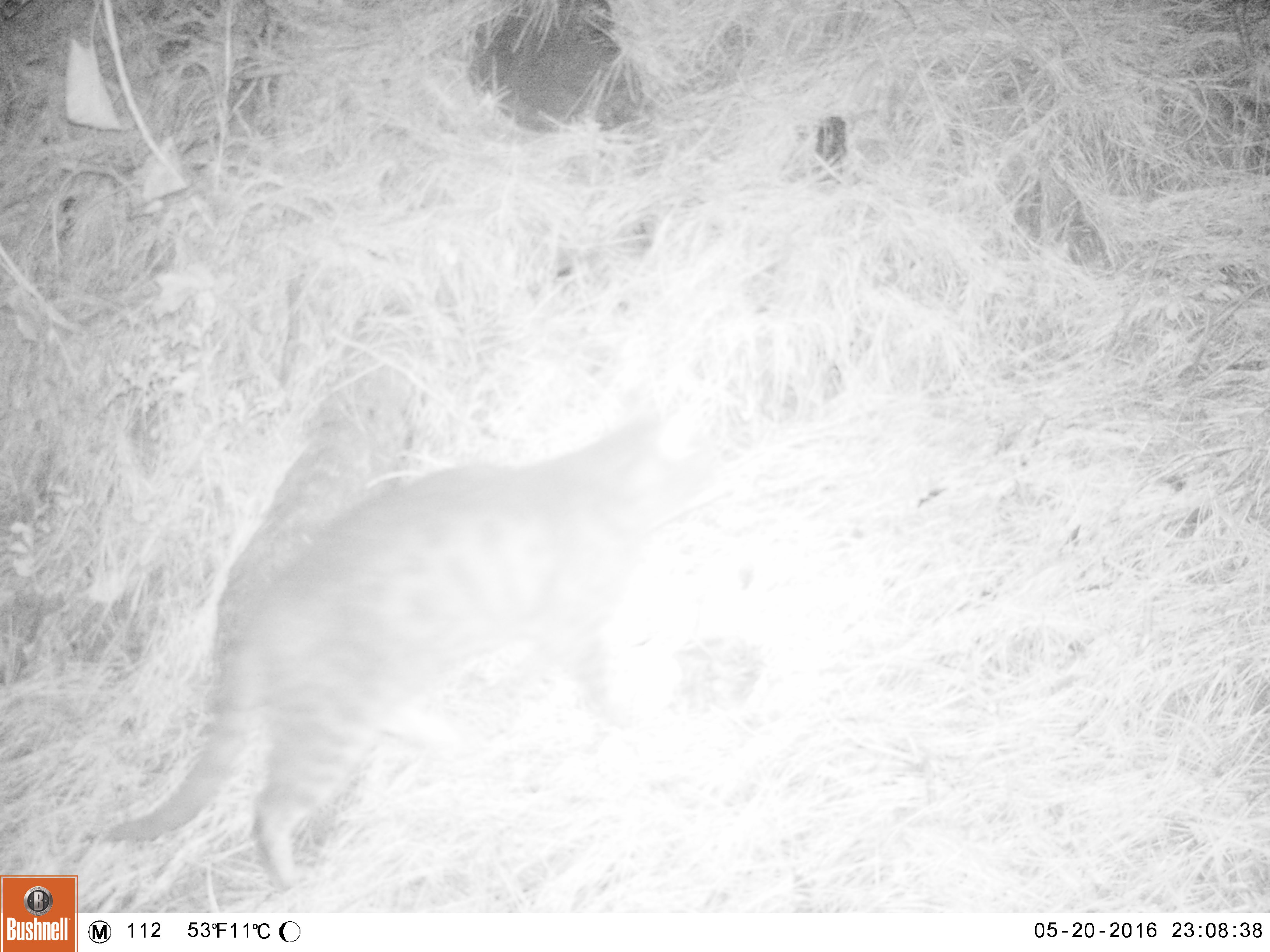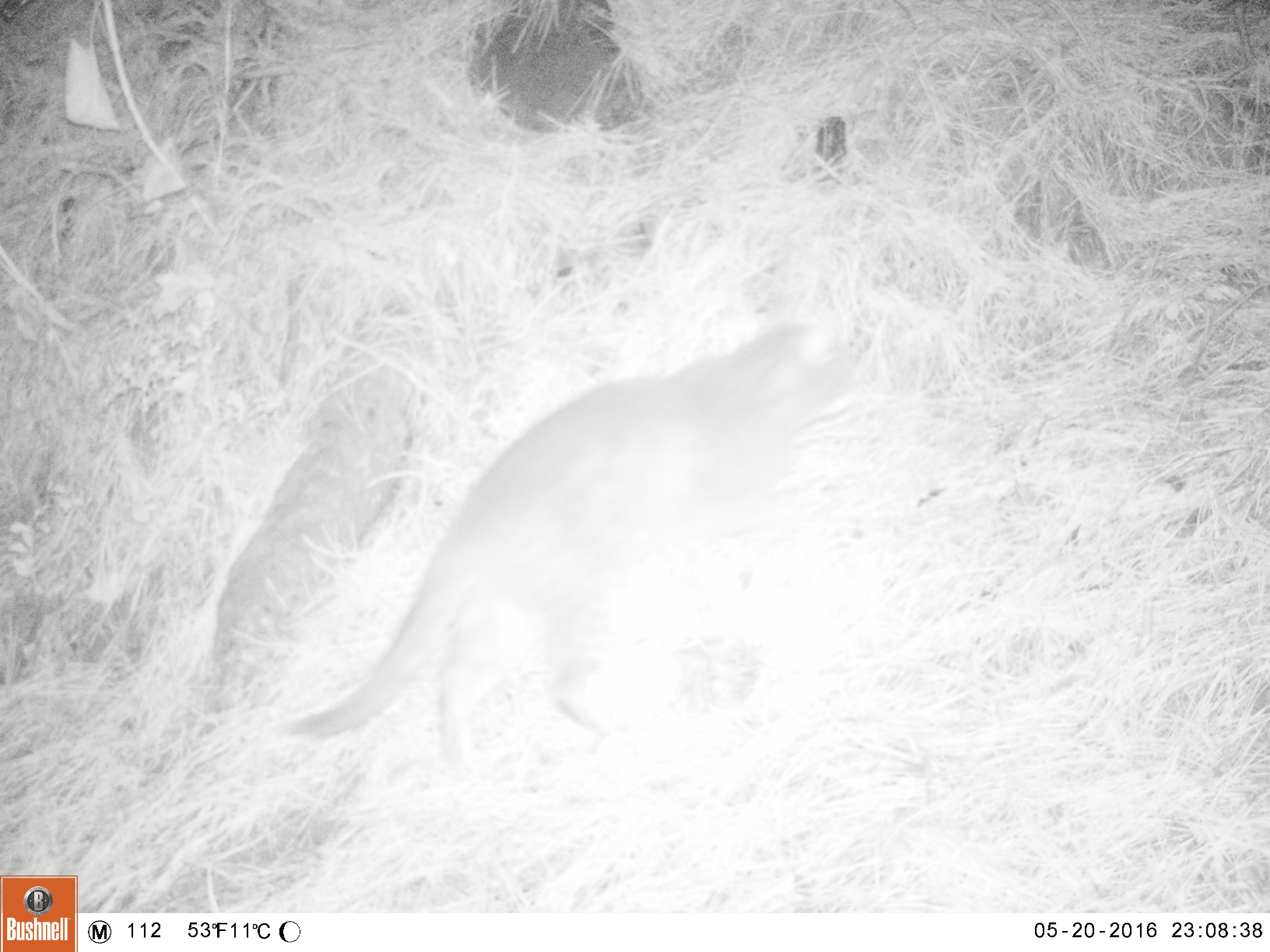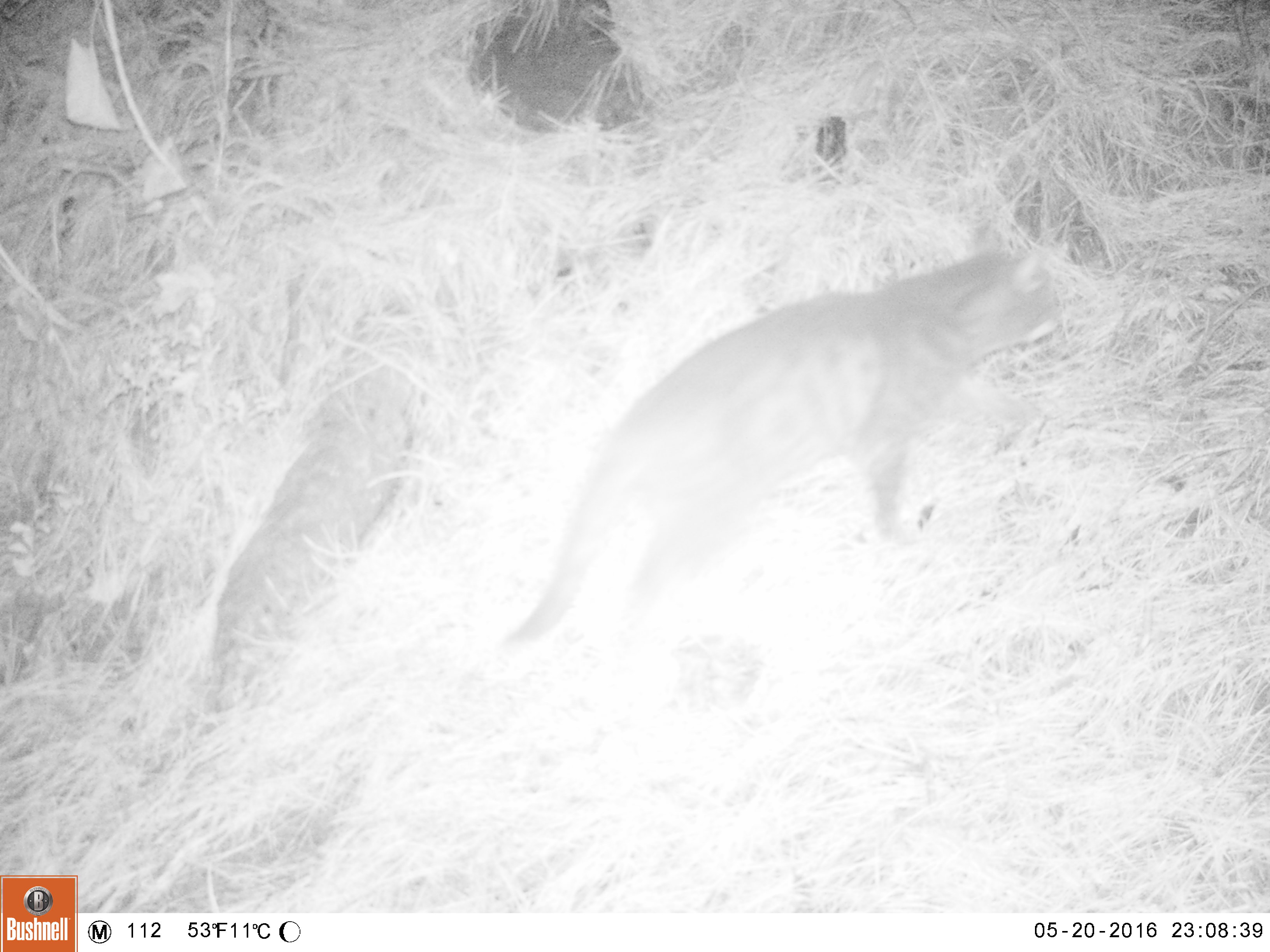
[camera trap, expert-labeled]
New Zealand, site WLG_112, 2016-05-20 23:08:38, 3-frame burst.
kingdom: Animalia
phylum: Chordata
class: Mammalia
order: Carnivora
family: Felidae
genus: Felis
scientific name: Felis catus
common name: domestic cat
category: cat